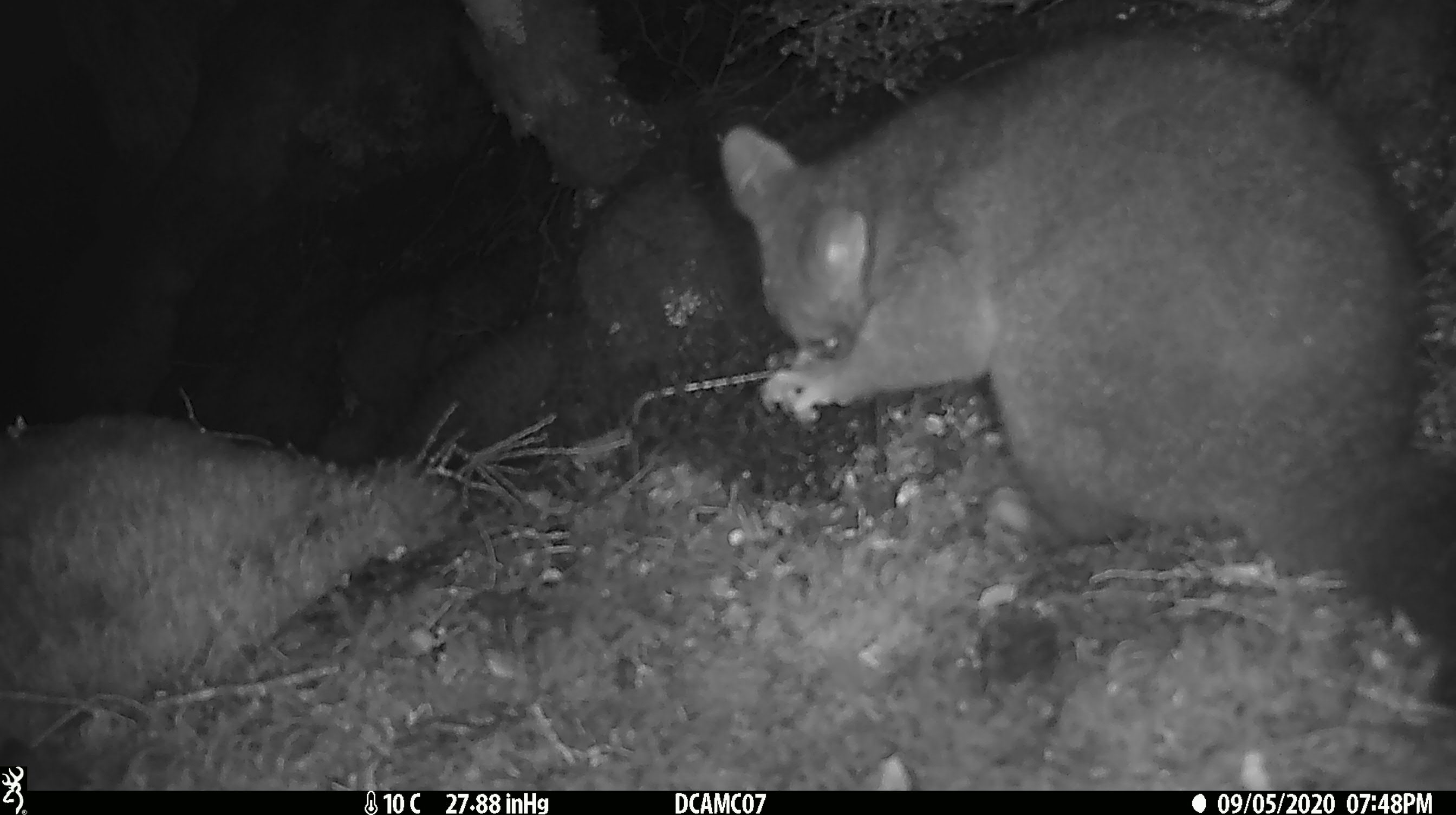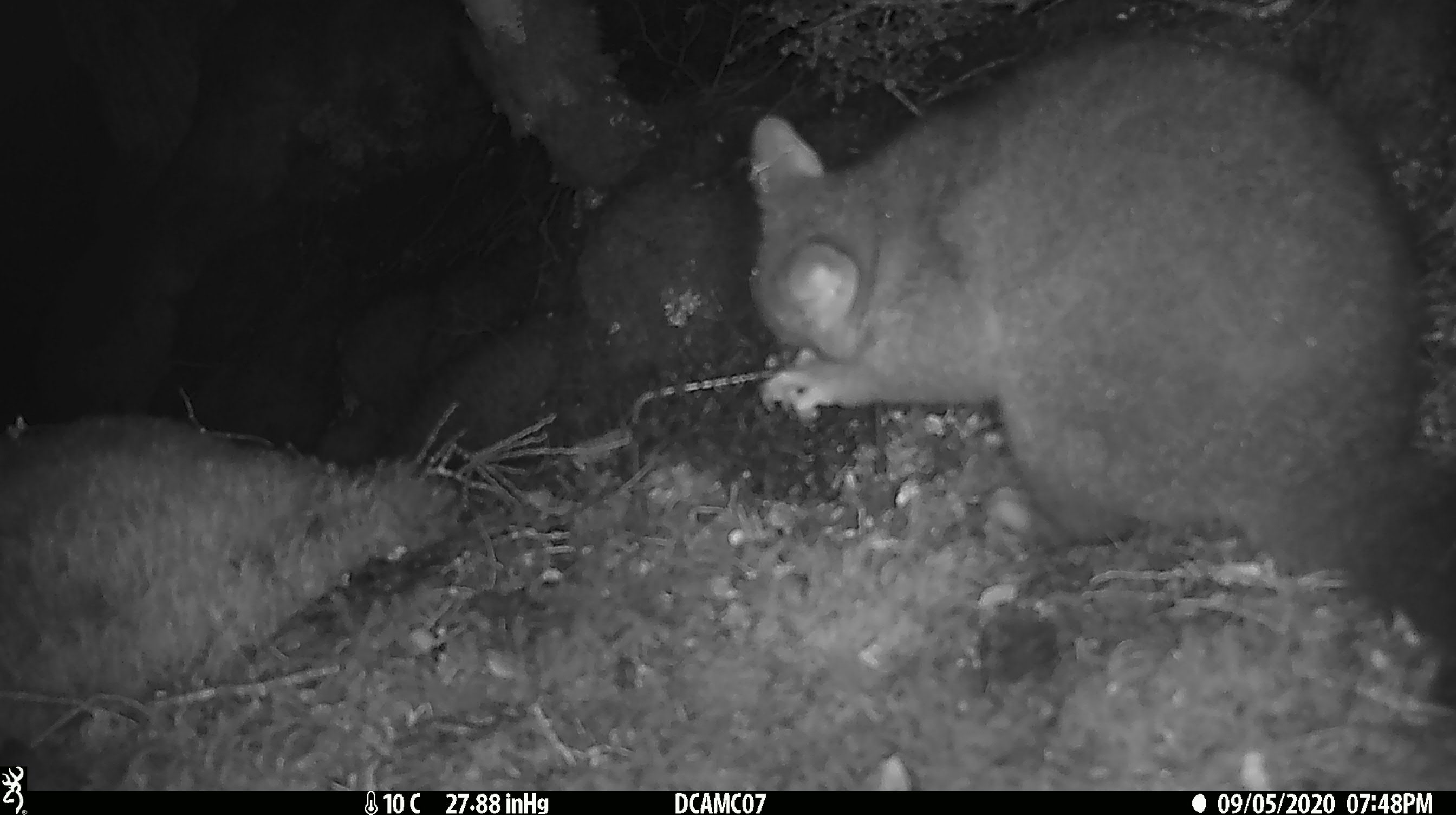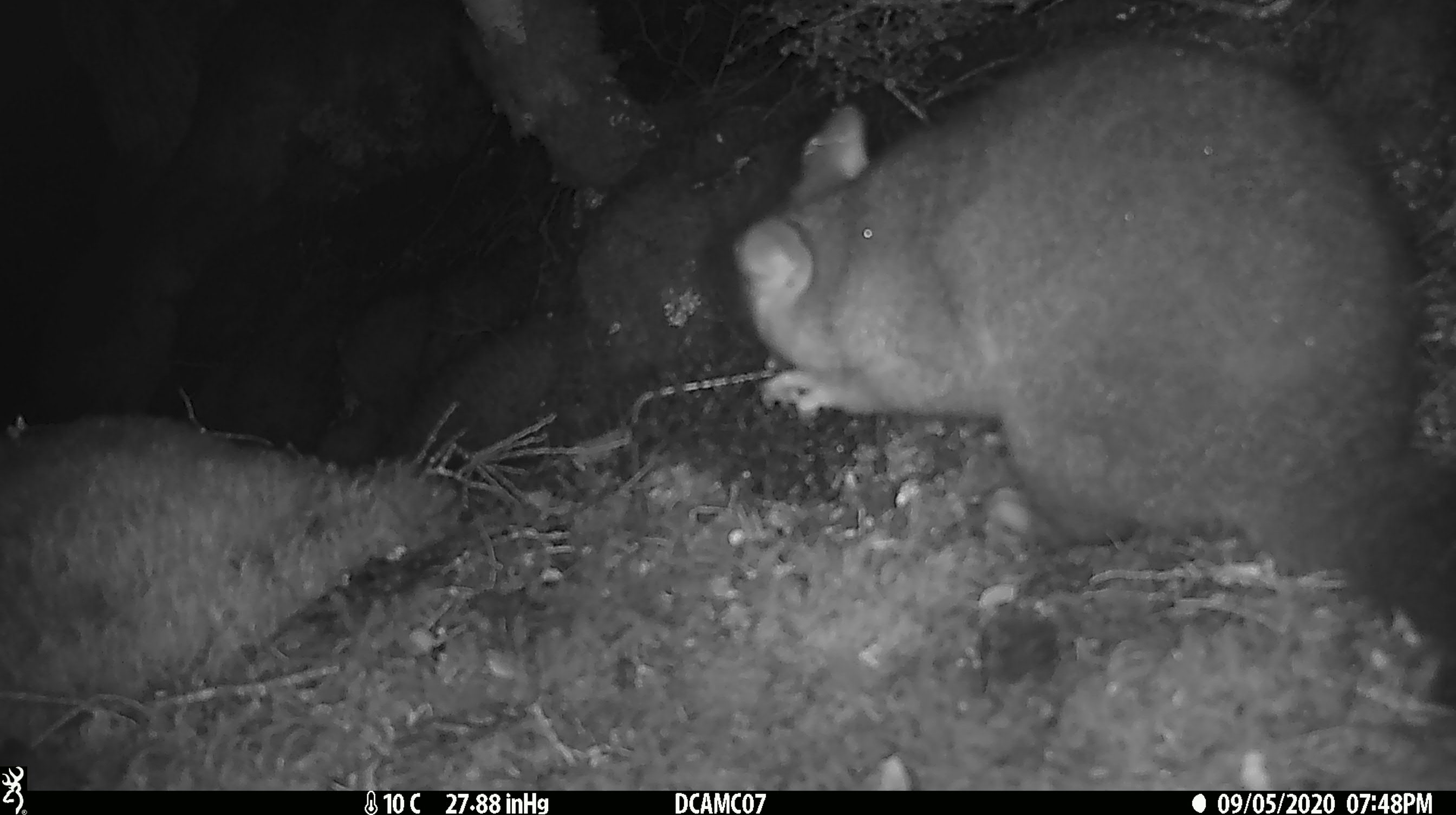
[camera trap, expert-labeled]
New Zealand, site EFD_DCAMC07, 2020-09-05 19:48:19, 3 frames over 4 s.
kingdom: Animalia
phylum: Chordata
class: Mammalia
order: Diprotodontia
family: Phalangeridae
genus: Trichosurus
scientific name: Trichosurus vulpecula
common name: common brushtail possum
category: possum